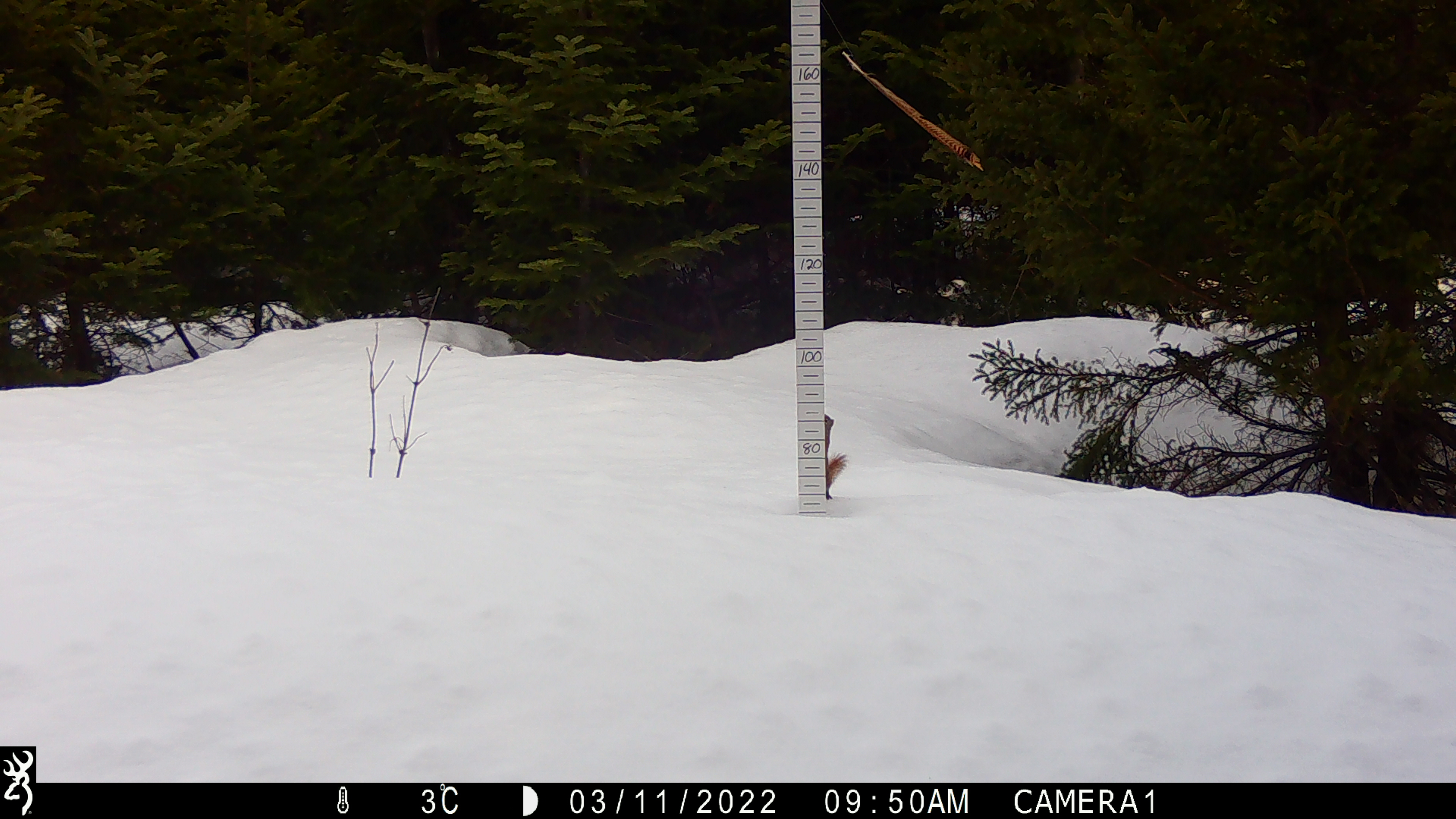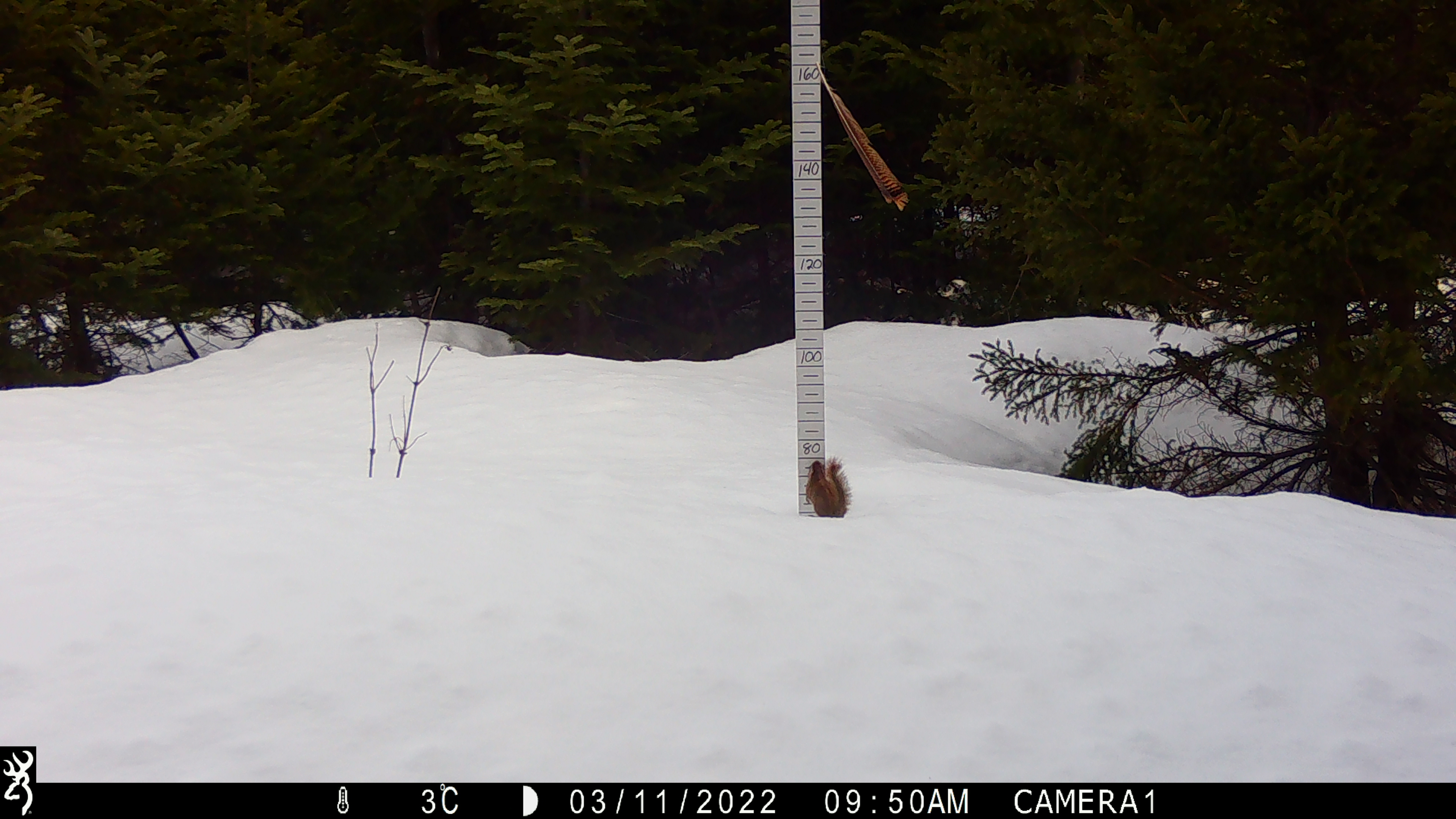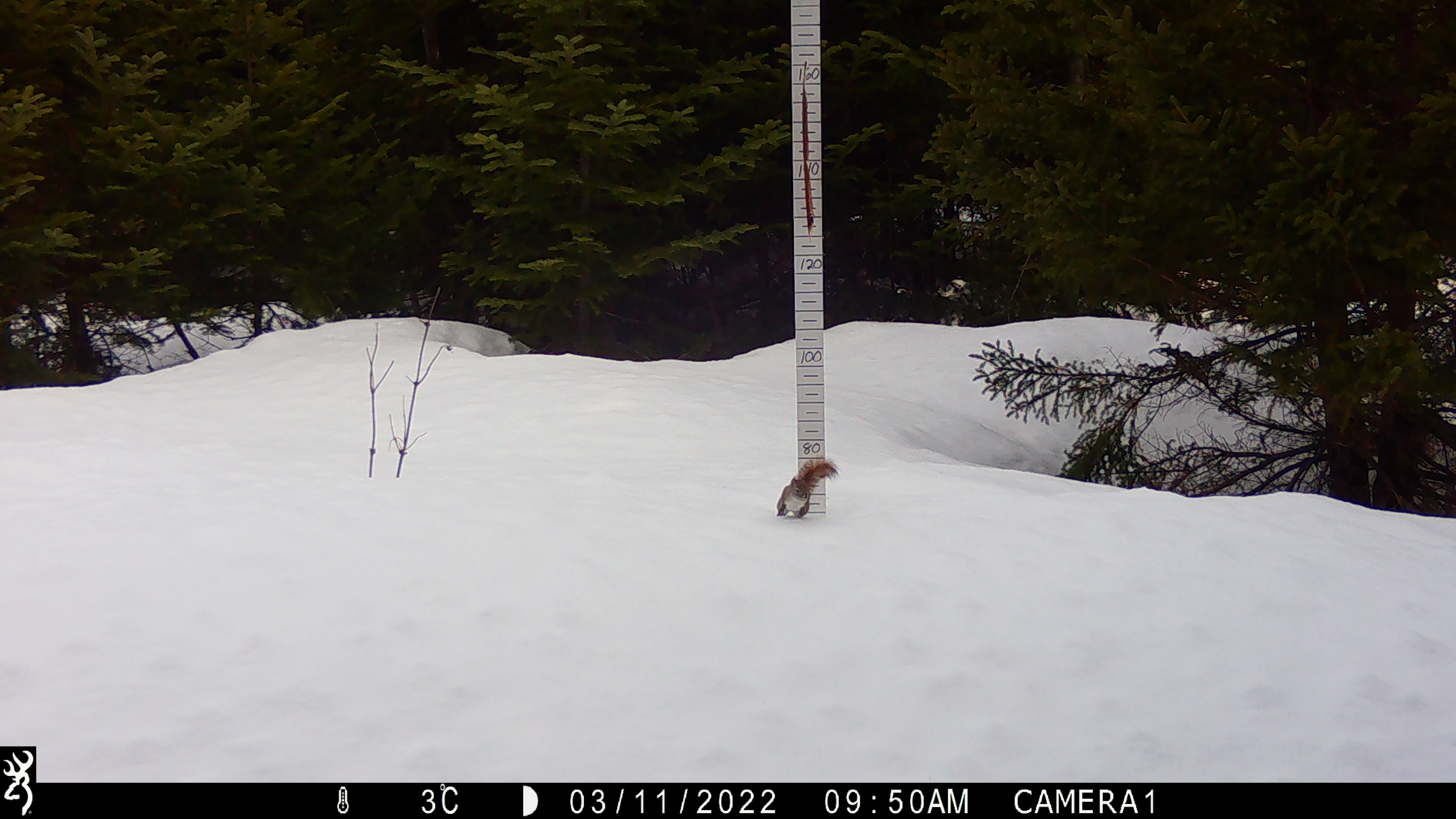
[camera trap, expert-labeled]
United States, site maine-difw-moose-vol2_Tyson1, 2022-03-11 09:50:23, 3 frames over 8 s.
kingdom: Animalia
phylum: Chordata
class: Mammalia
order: Rodentia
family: Sciuridae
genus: Tamiasciurus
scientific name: Tamiasciurus hudsonicus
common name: red squirrel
Red squirrel (Tamiasciurus hudsonicus).